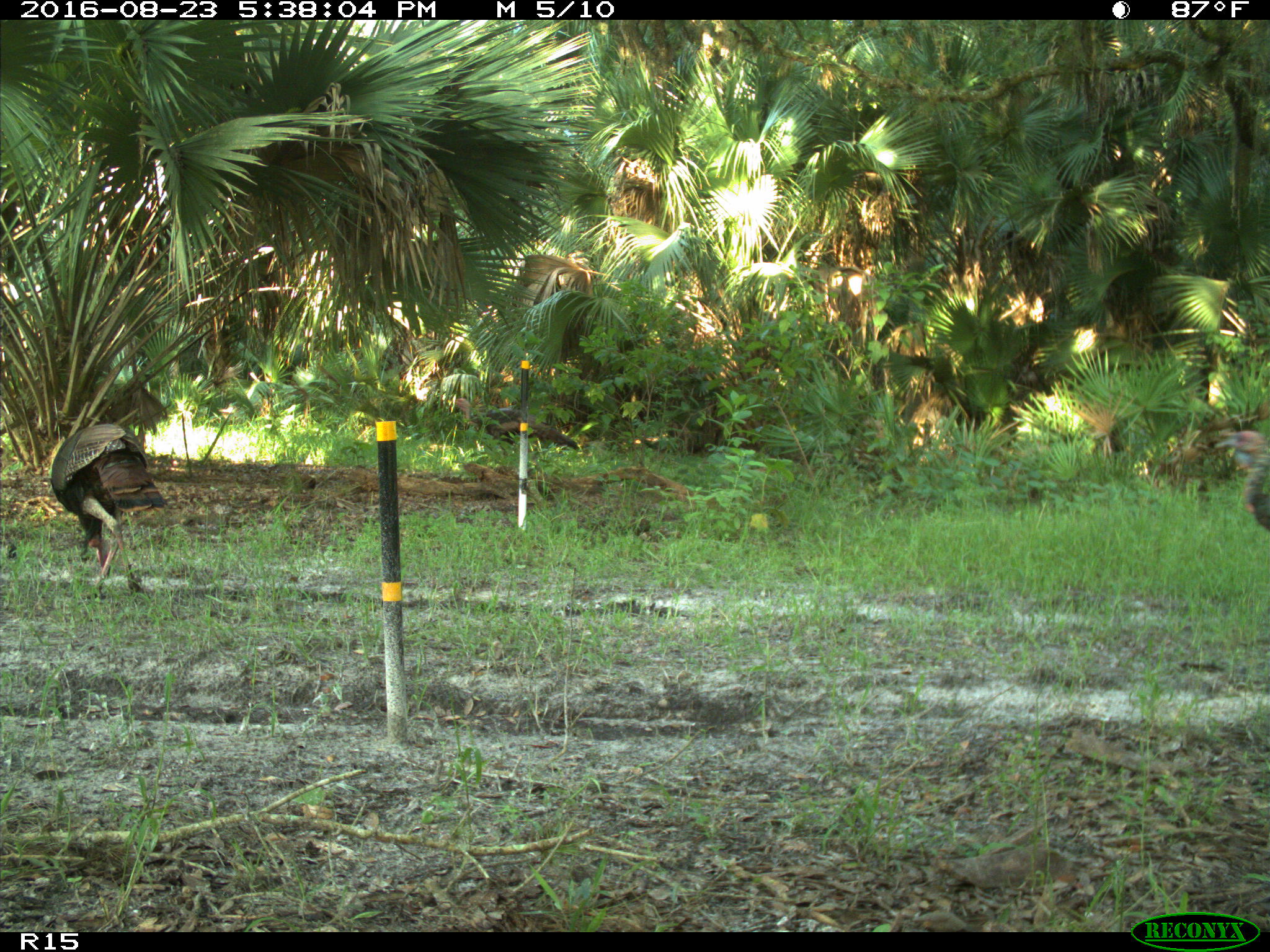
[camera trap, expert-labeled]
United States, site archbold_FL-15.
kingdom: Animalia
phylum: Chordata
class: Aves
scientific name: Aves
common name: birds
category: unidentified bird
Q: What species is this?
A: Unidentified bird (birds) (Aves).